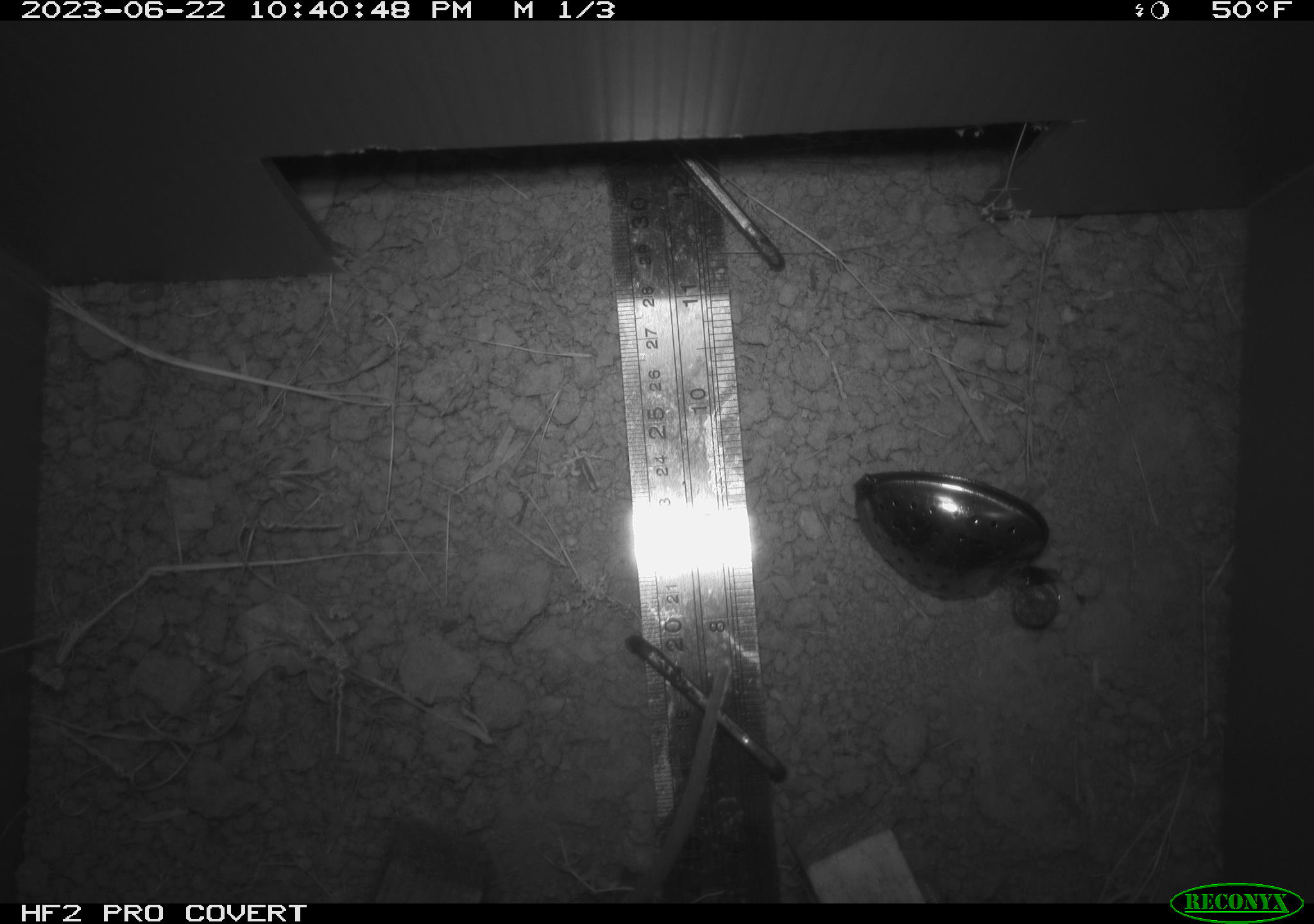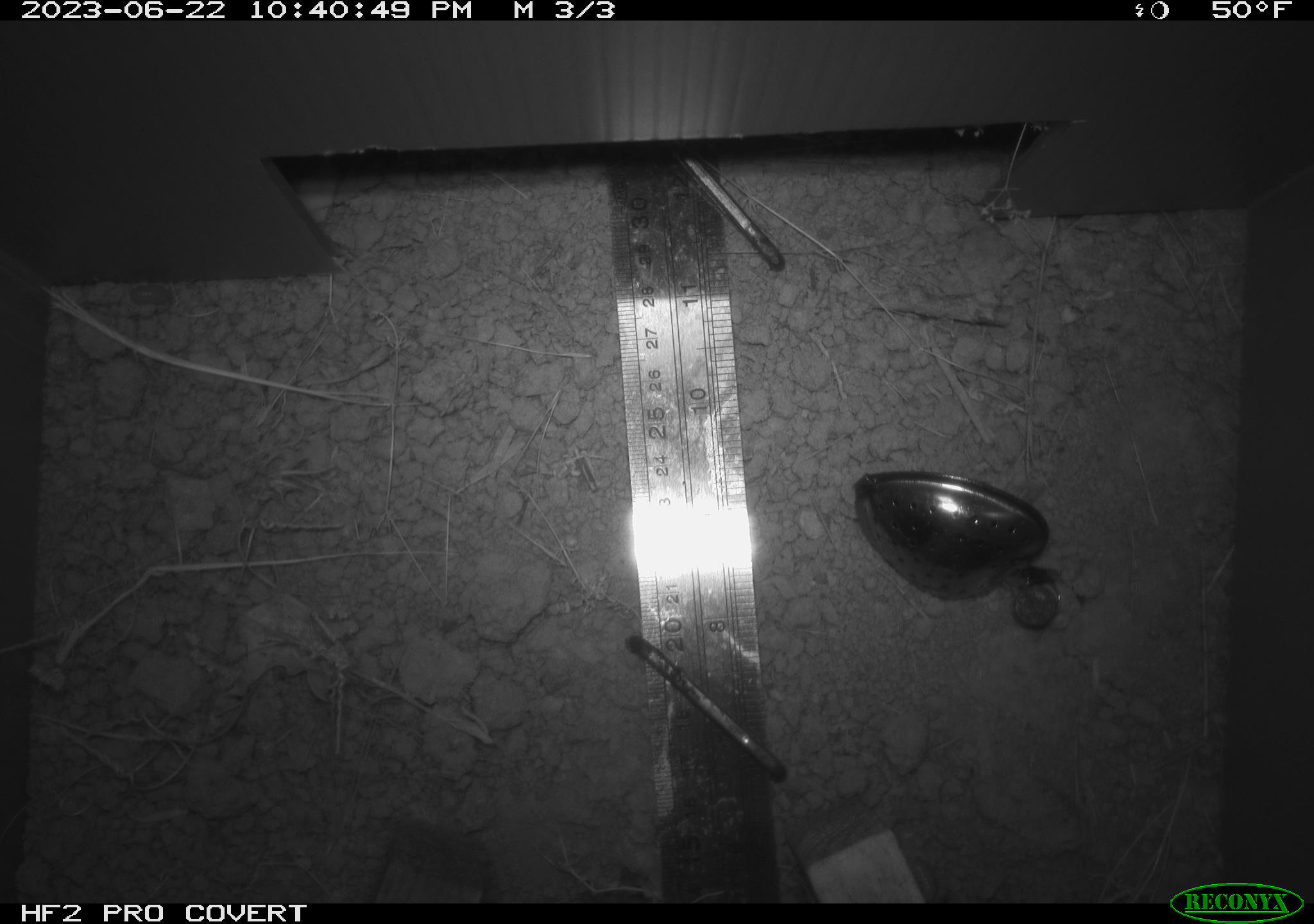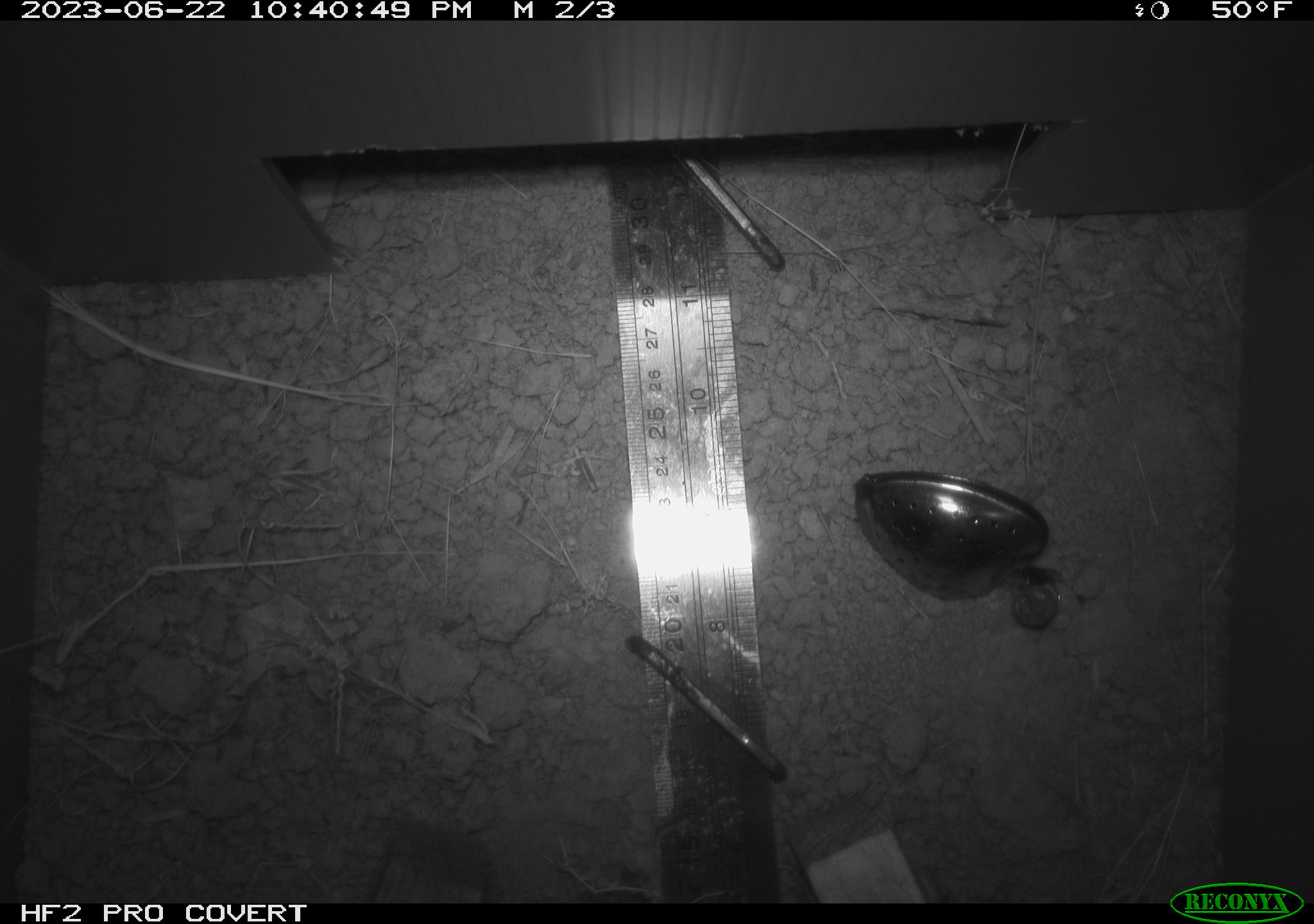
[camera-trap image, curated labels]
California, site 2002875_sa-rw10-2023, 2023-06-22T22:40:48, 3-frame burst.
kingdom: Animalia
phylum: Chordata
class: Mammalia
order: Rodentia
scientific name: Rodentia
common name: rodent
Rodent (Rodentia).